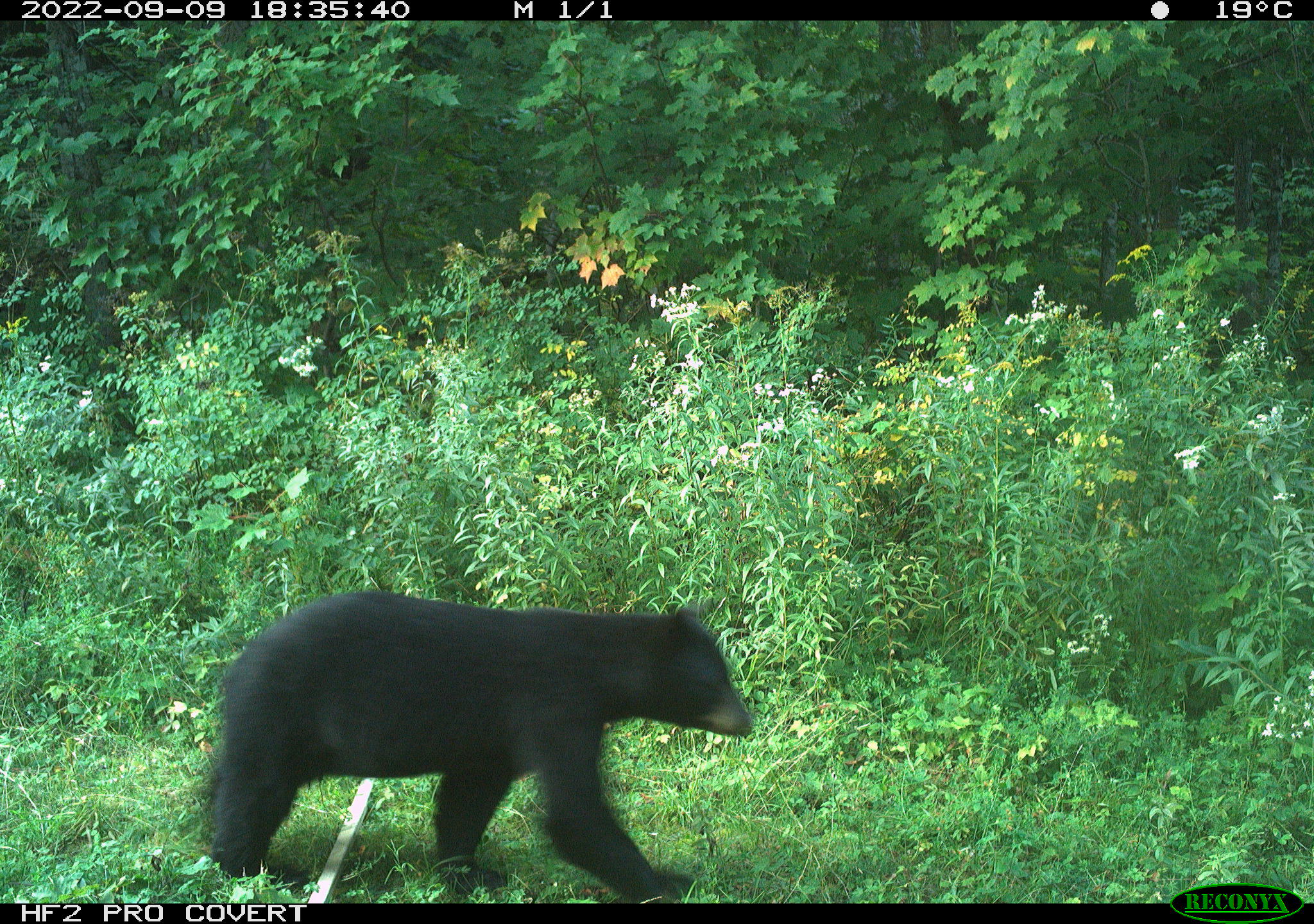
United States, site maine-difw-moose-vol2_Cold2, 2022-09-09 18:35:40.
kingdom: Animalia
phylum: Chordata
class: Mammalia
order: Carnivora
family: Ursidae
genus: Ursus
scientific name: Ursus americanus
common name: black bear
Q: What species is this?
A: Black bear (Ursus americanus).